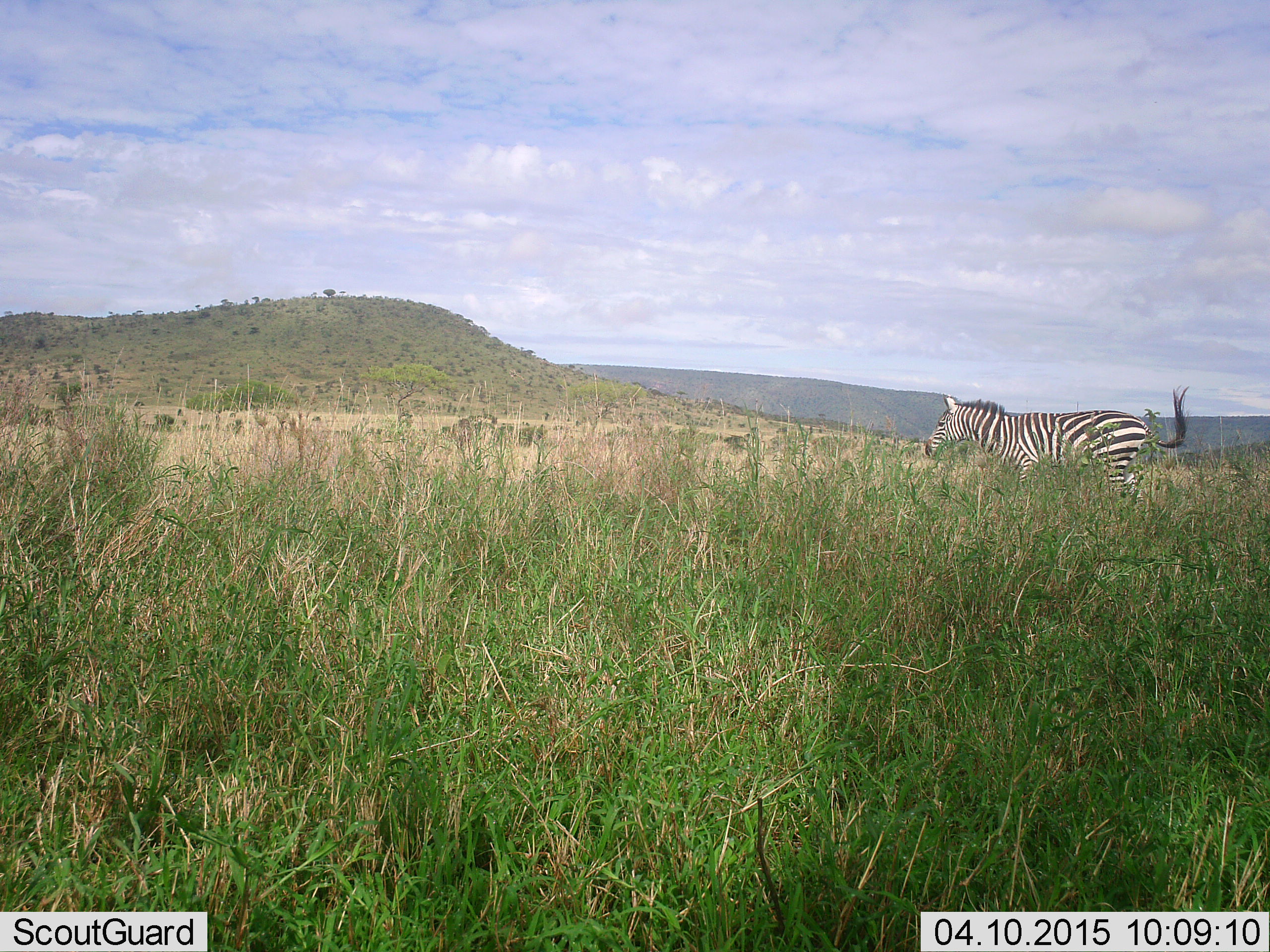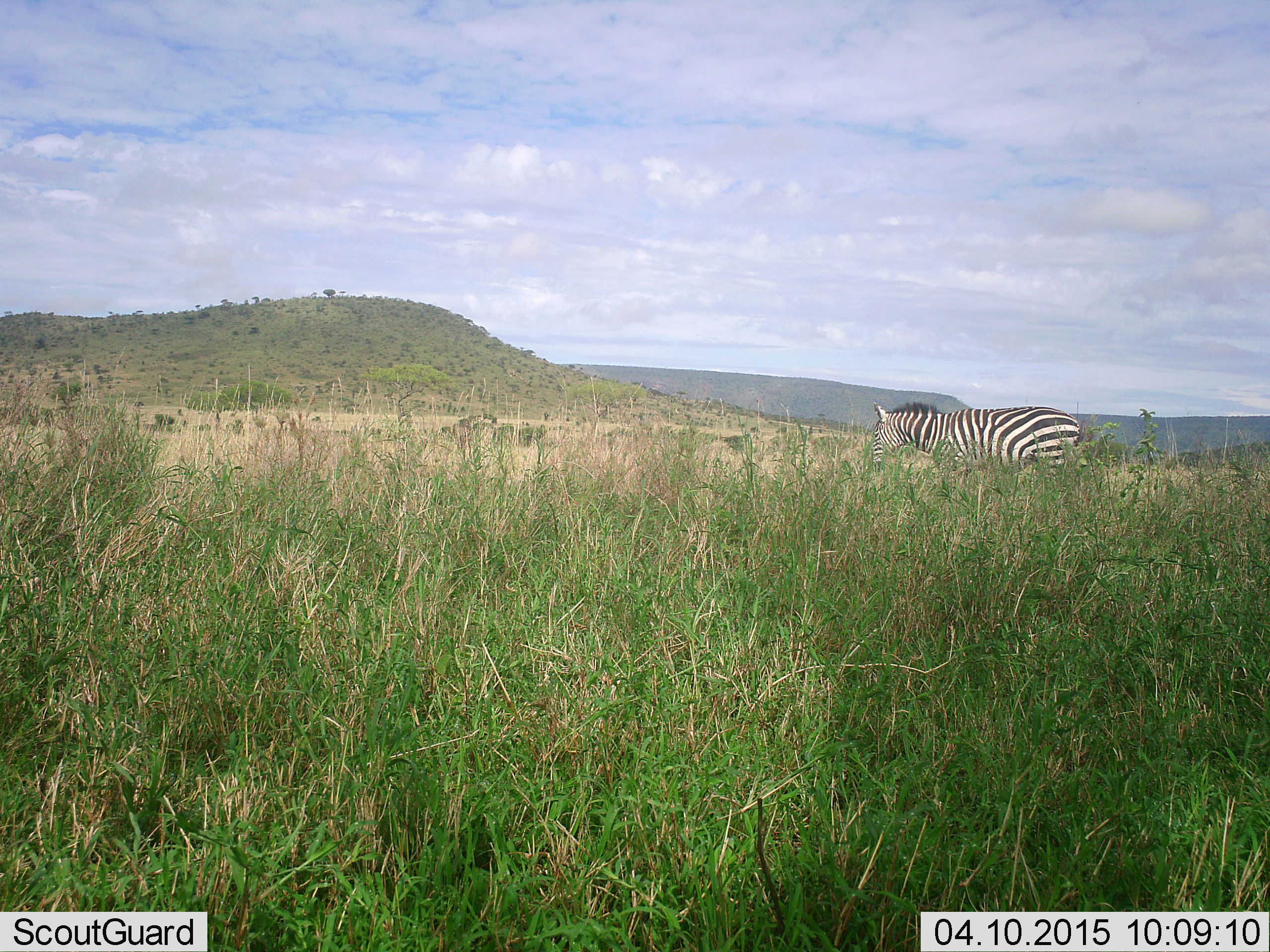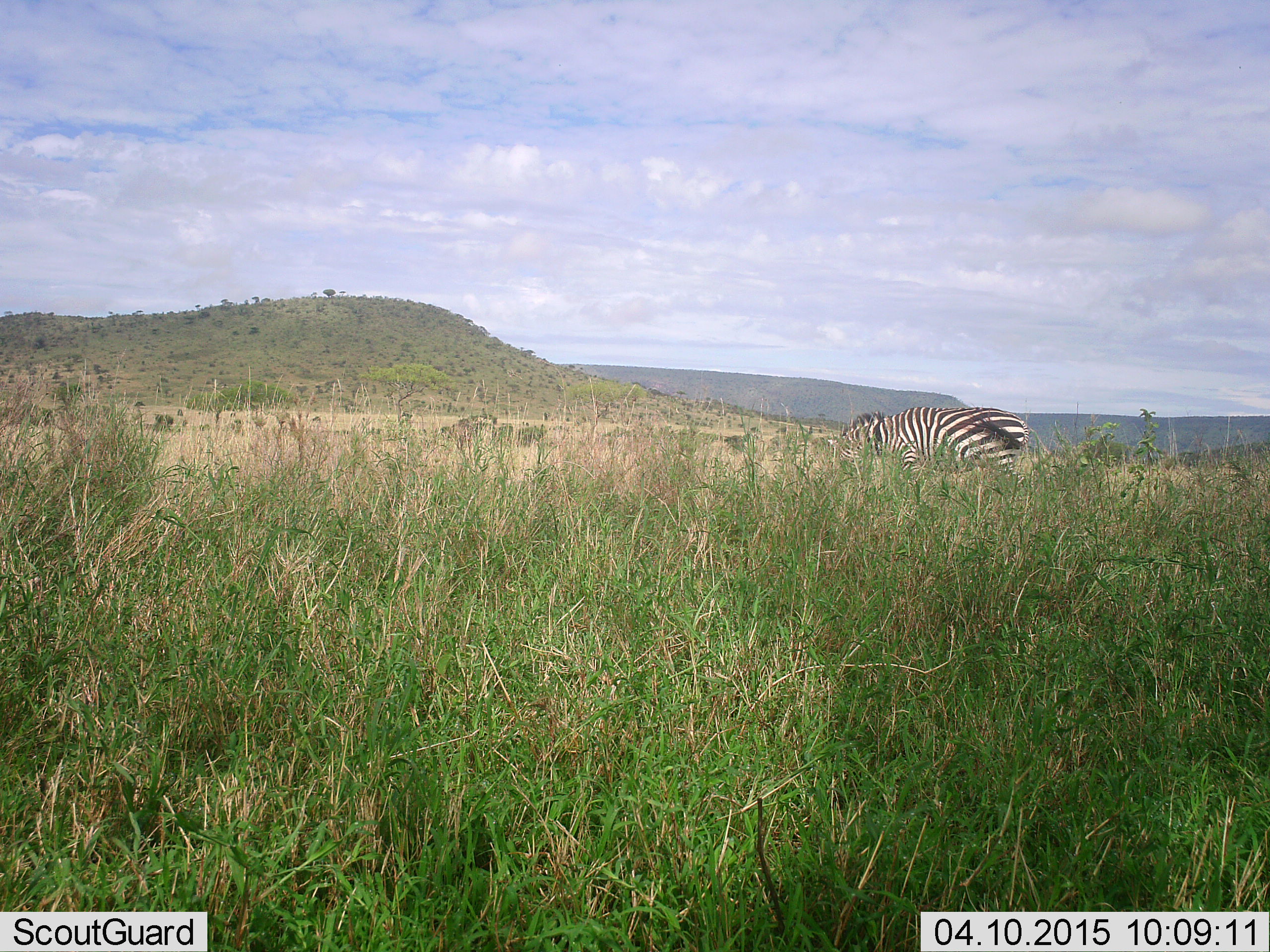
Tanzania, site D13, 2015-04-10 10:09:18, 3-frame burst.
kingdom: Animalia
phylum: Chordata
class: Mammalia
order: Perissodactyla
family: Equidae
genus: Equus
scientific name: Equus quagga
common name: plains zebra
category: zebra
Zebra (plains zebra) (Equus quagga), count 1. Behavior (volunteer vote fractions): standing 0%, resting 0%, moving 90%, interacting 0%. Young present (vote fraction): 0%. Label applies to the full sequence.